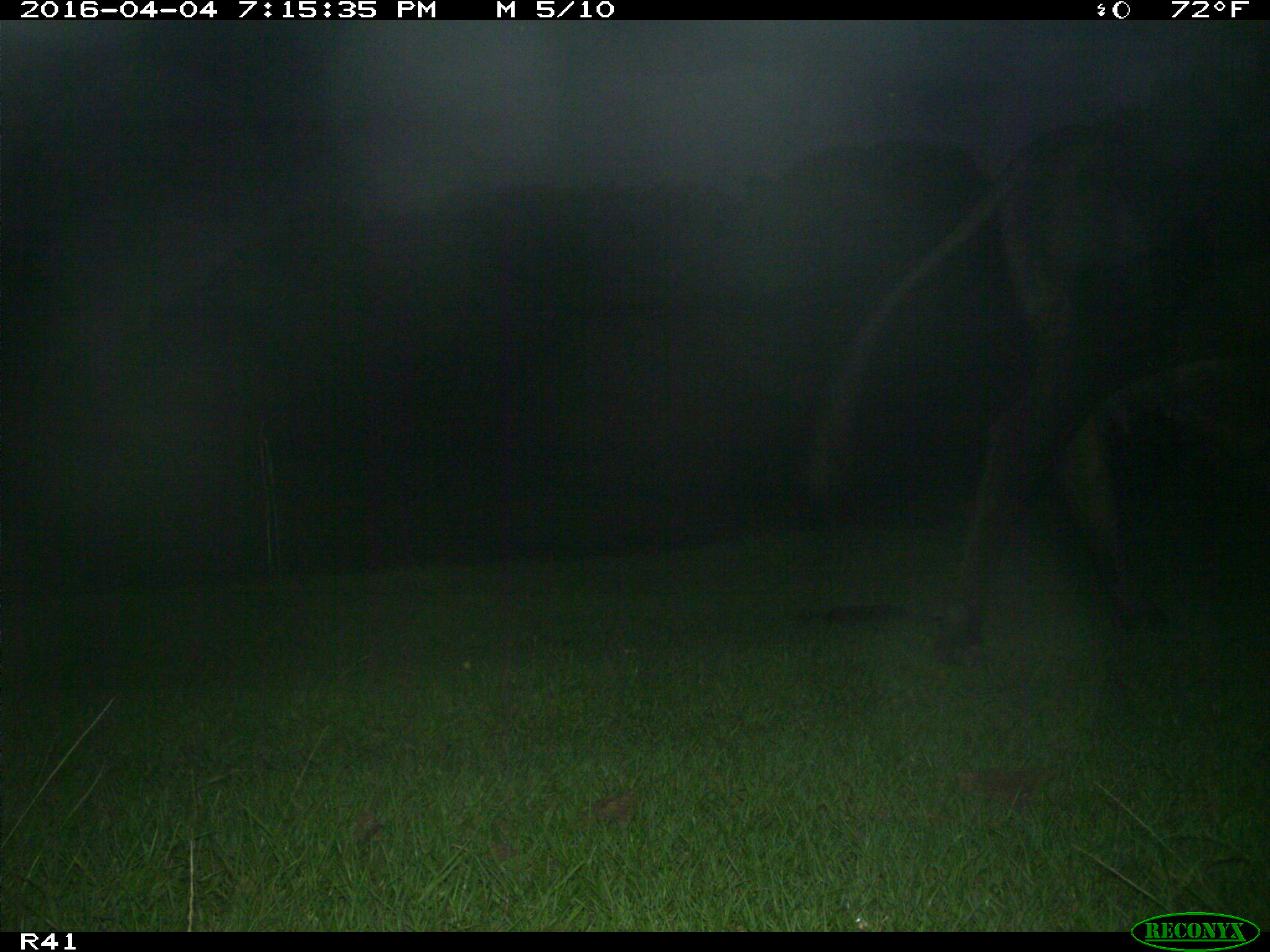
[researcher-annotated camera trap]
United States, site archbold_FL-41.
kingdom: Animalia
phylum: Chordata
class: Mammalia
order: Artiodactyla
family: Bovidae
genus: Bos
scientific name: Bos taurus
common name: domestic cow